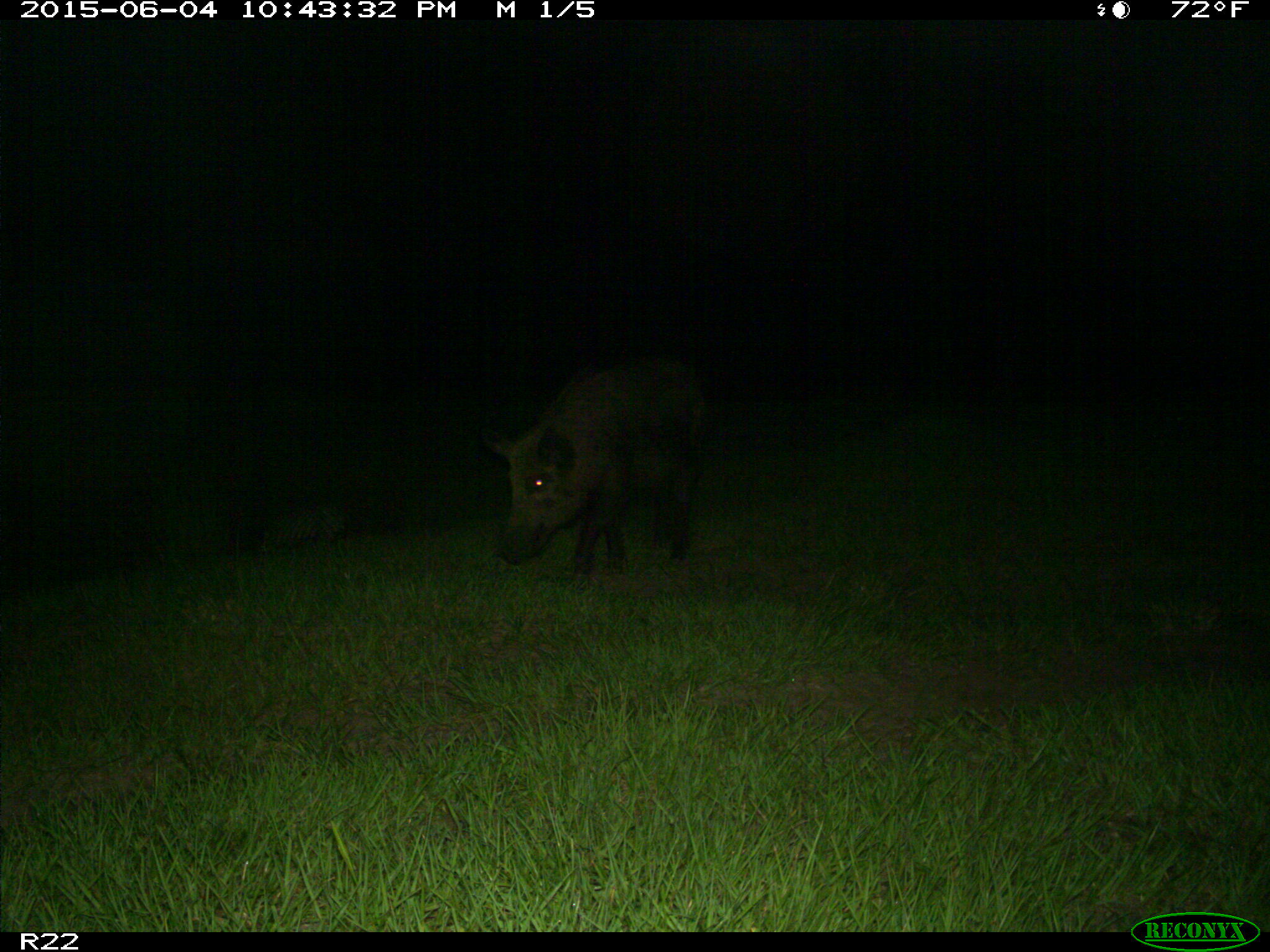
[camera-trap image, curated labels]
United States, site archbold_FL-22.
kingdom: Animalia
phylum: Chordata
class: Mammalia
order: Artiodactyla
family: Bovidae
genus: Bos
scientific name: Bos taurus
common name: domestic cow